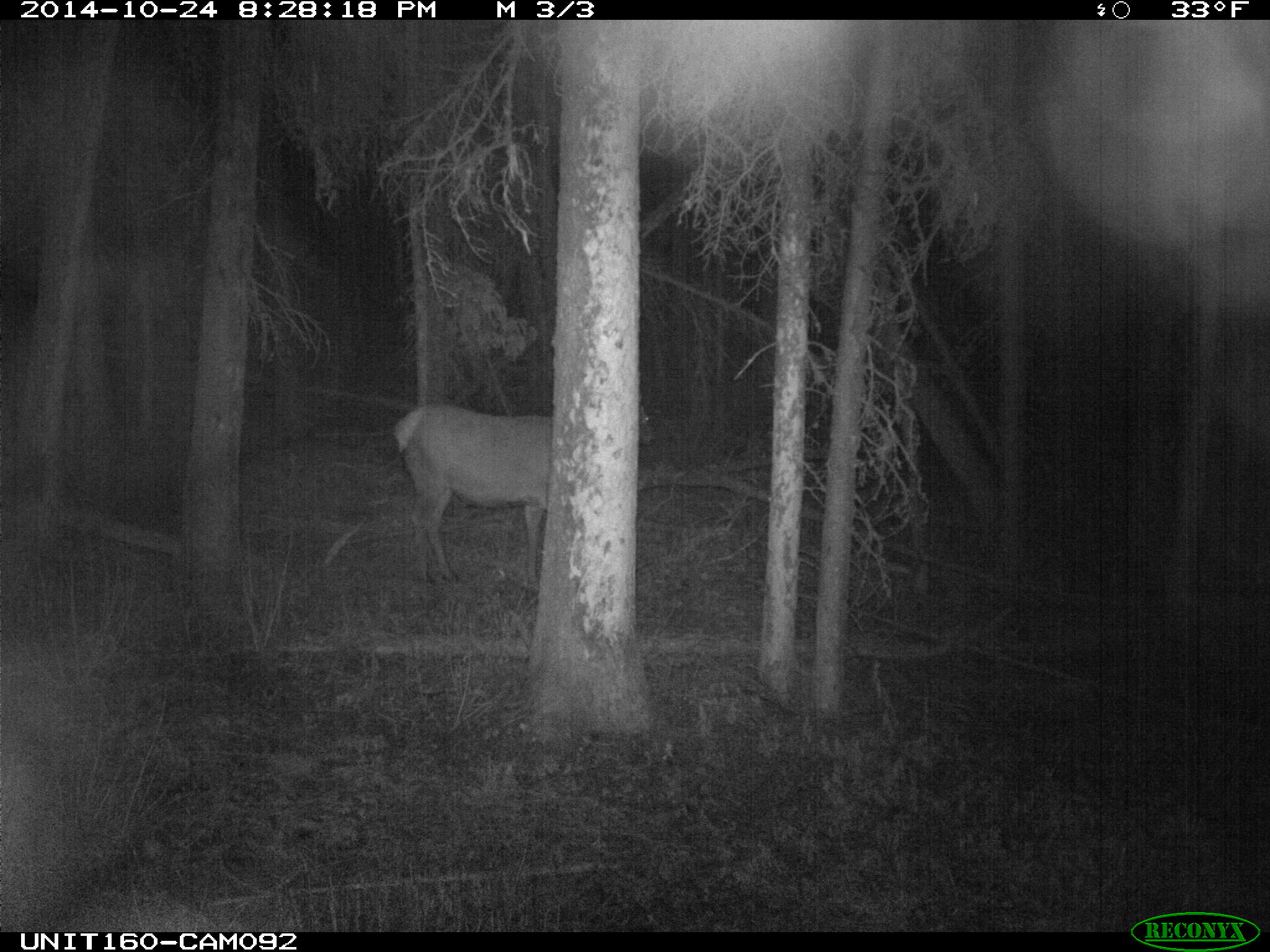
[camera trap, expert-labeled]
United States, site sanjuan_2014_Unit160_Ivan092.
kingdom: Animalia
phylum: Chordata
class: Mammalia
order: Artiodactyla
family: Cervidae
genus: Cervus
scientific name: Cervus elaphus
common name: red deer